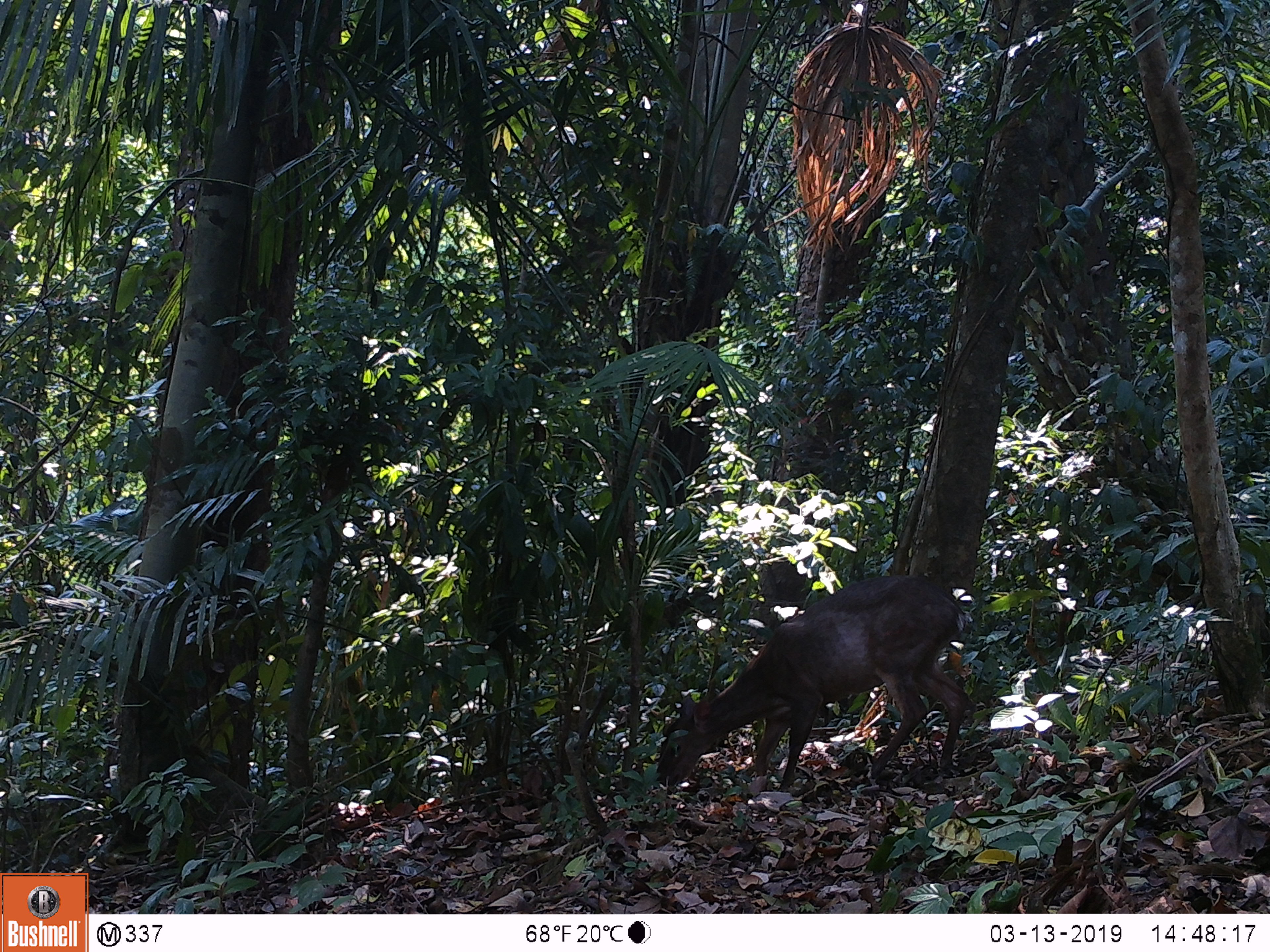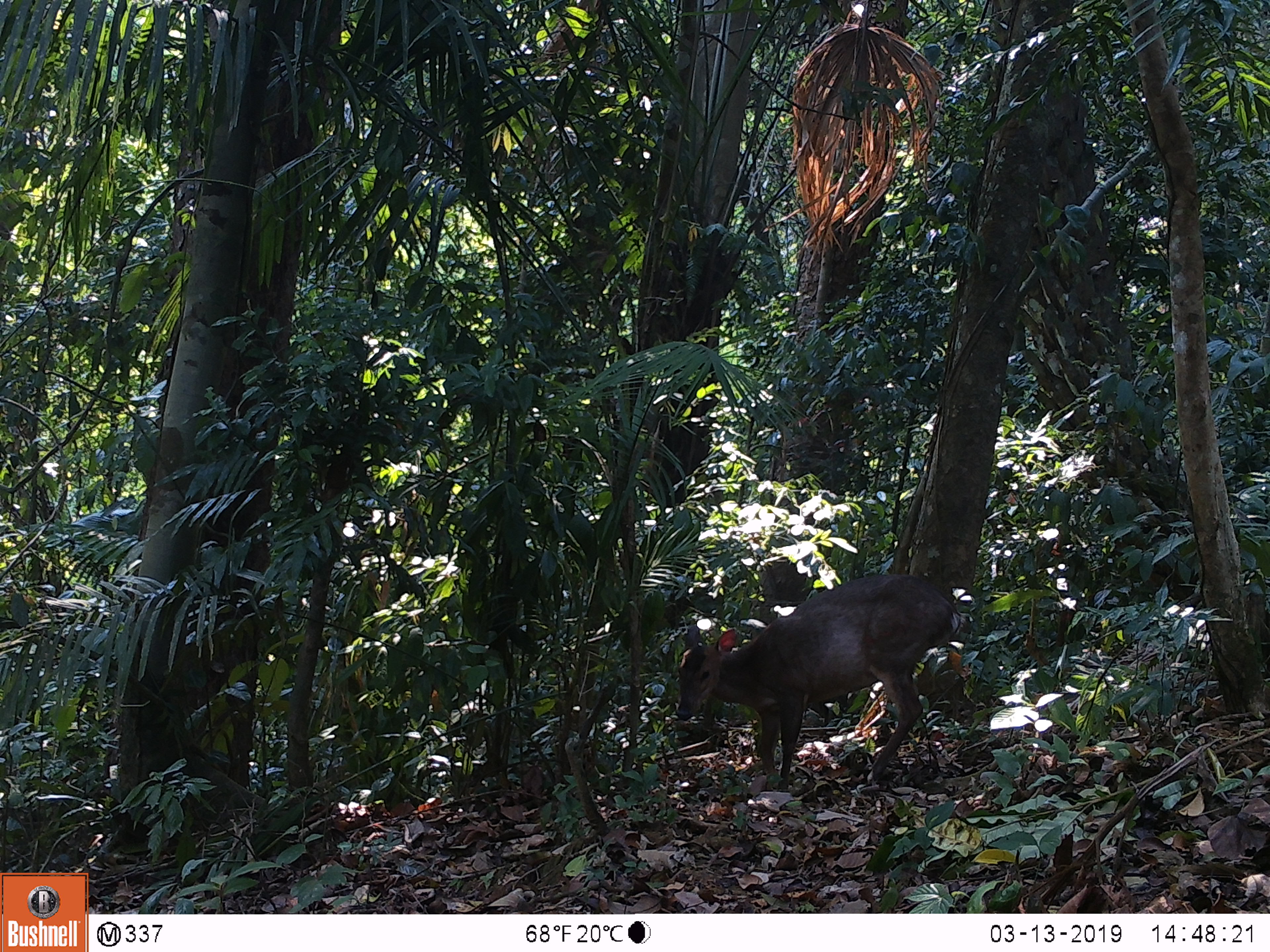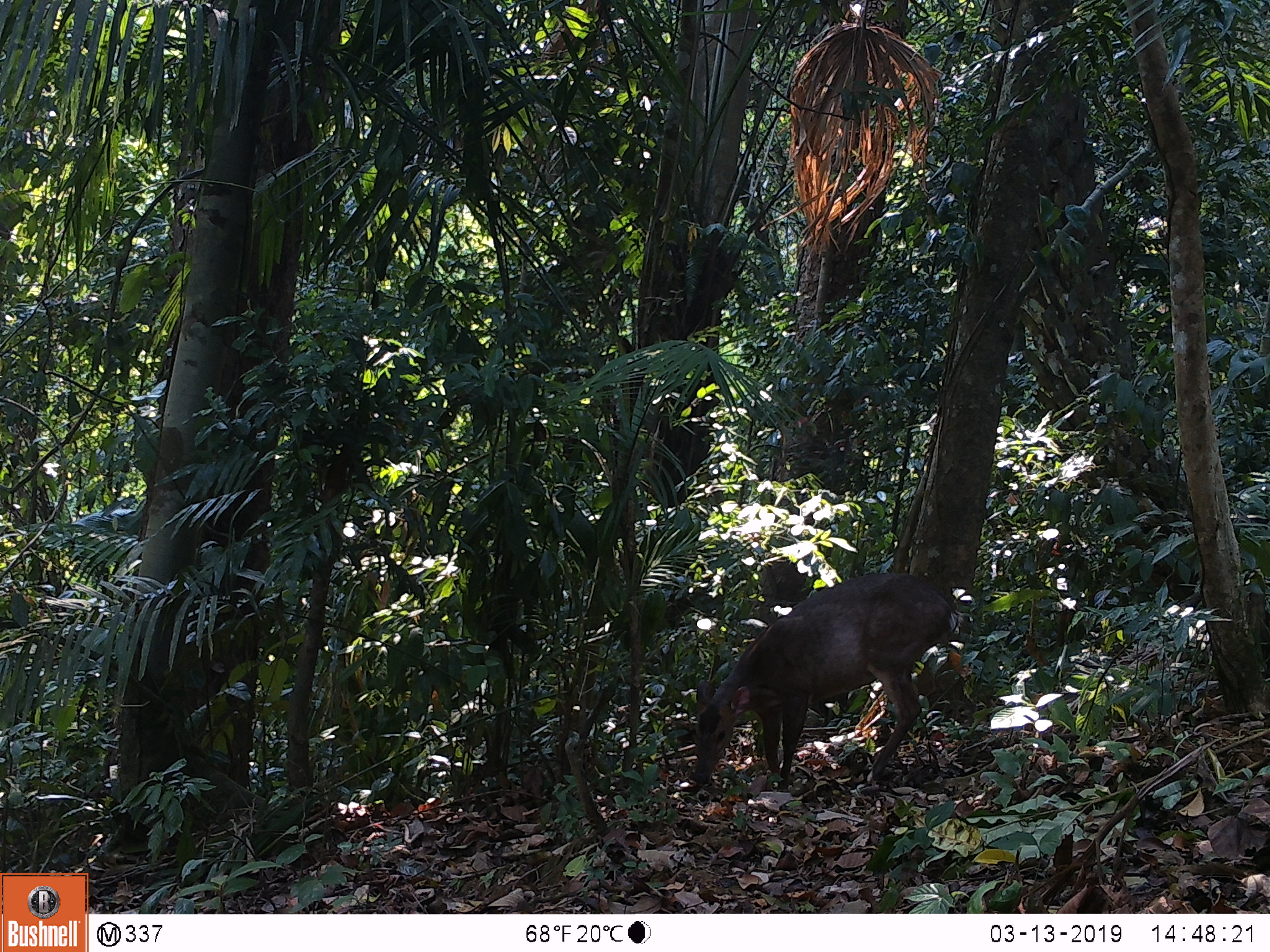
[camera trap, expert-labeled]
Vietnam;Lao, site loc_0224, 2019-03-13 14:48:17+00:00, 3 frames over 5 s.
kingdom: Animalia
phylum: Chordata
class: Mammalia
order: Artiodactyla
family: Cervidae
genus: Muntiacus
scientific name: Muntiacus vuquangensis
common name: large-antlered muntjac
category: large antlered muntjac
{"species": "large antlered muntjac (large-antlered muntjac) (Muntiacus vuquangensis)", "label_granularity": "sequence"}